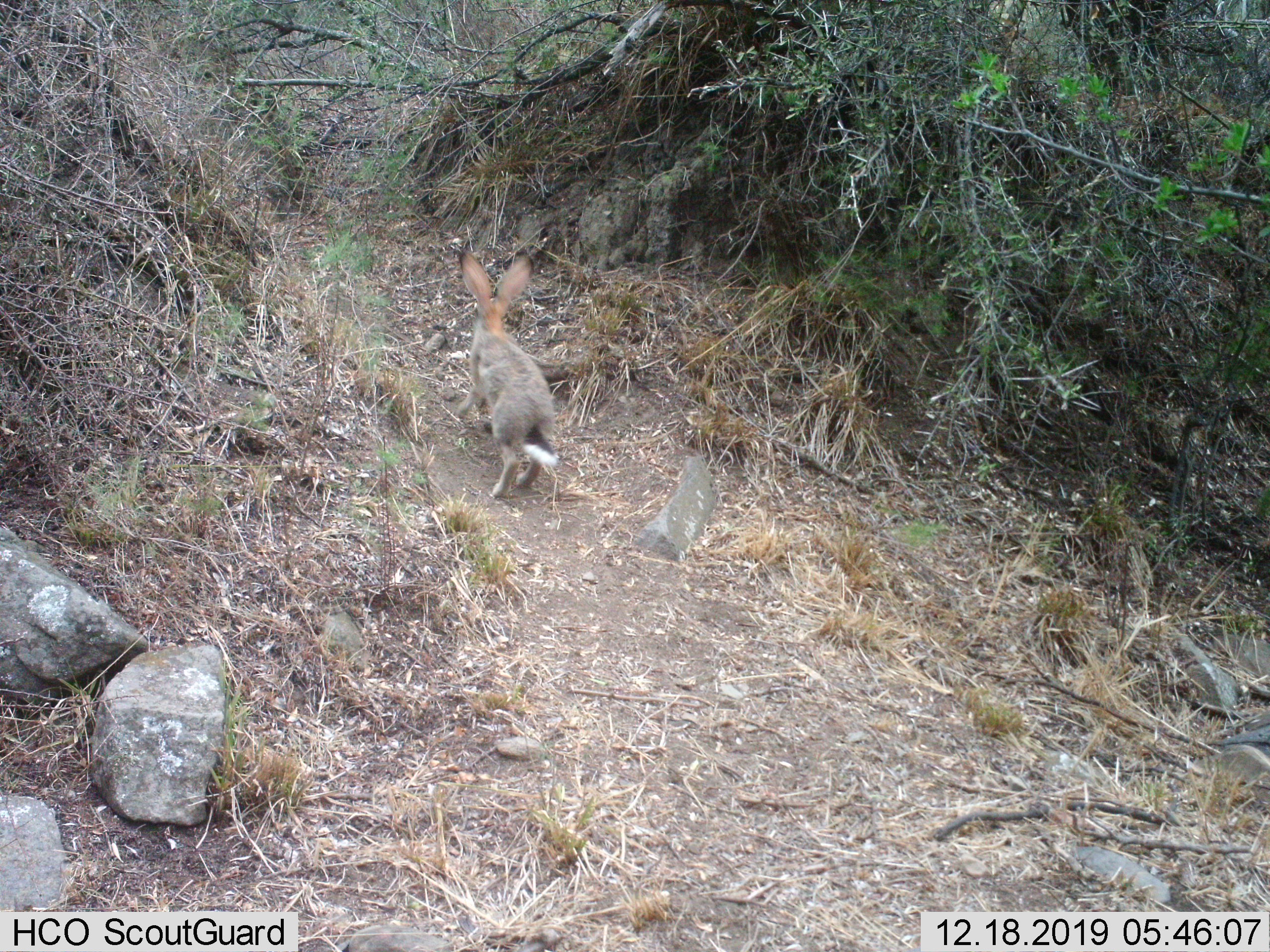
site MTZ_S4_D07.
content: unidentified animal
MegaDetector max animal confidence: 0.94